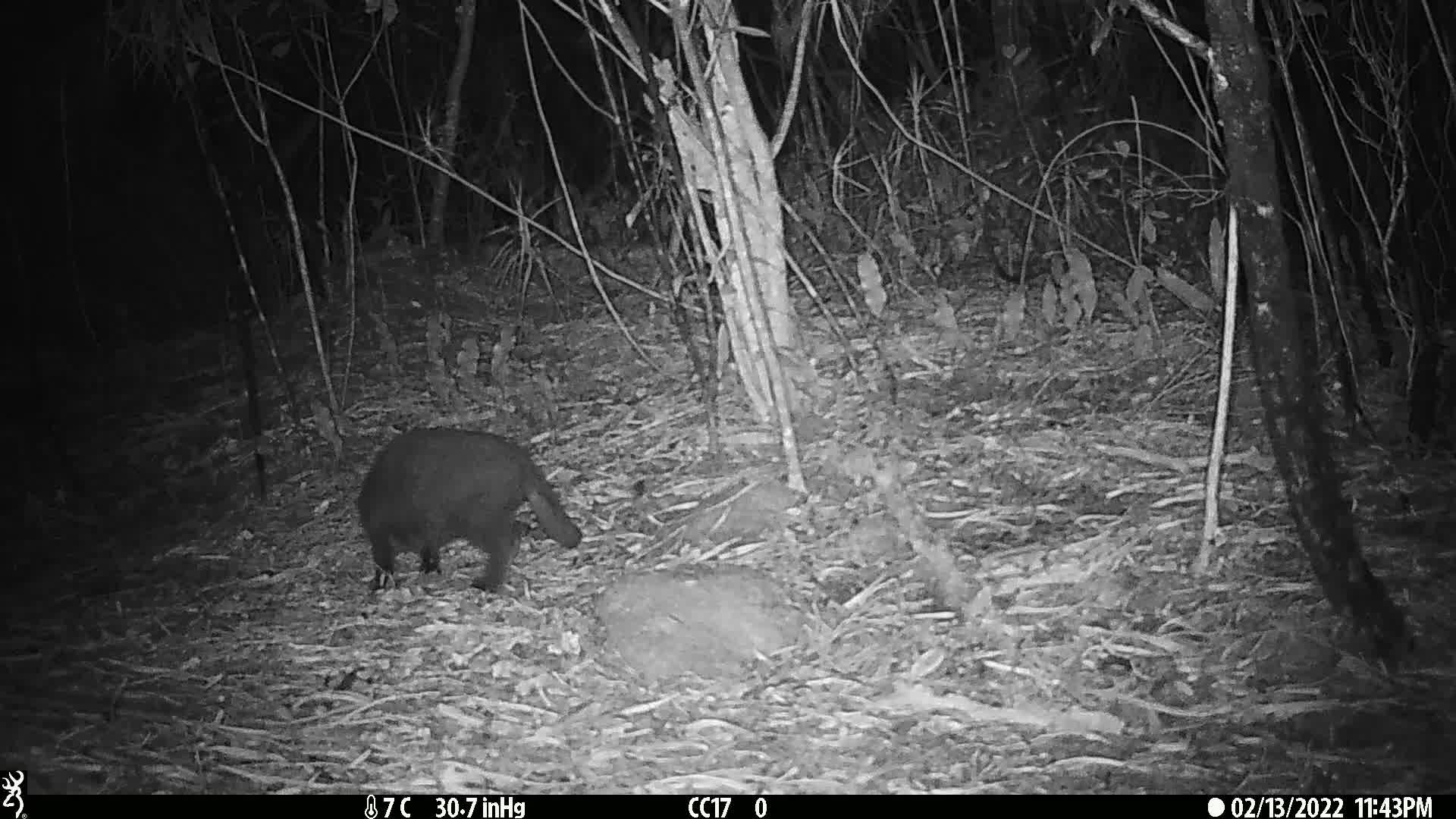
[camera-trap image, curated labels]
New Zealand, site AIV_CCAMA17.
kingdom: Animalia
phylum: Chordata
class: Mammalia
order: Carnivora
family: Felidae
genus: Felis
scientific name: Felis catus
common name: domestic cat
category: cat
Cat (domestic cat) (Felis catus).